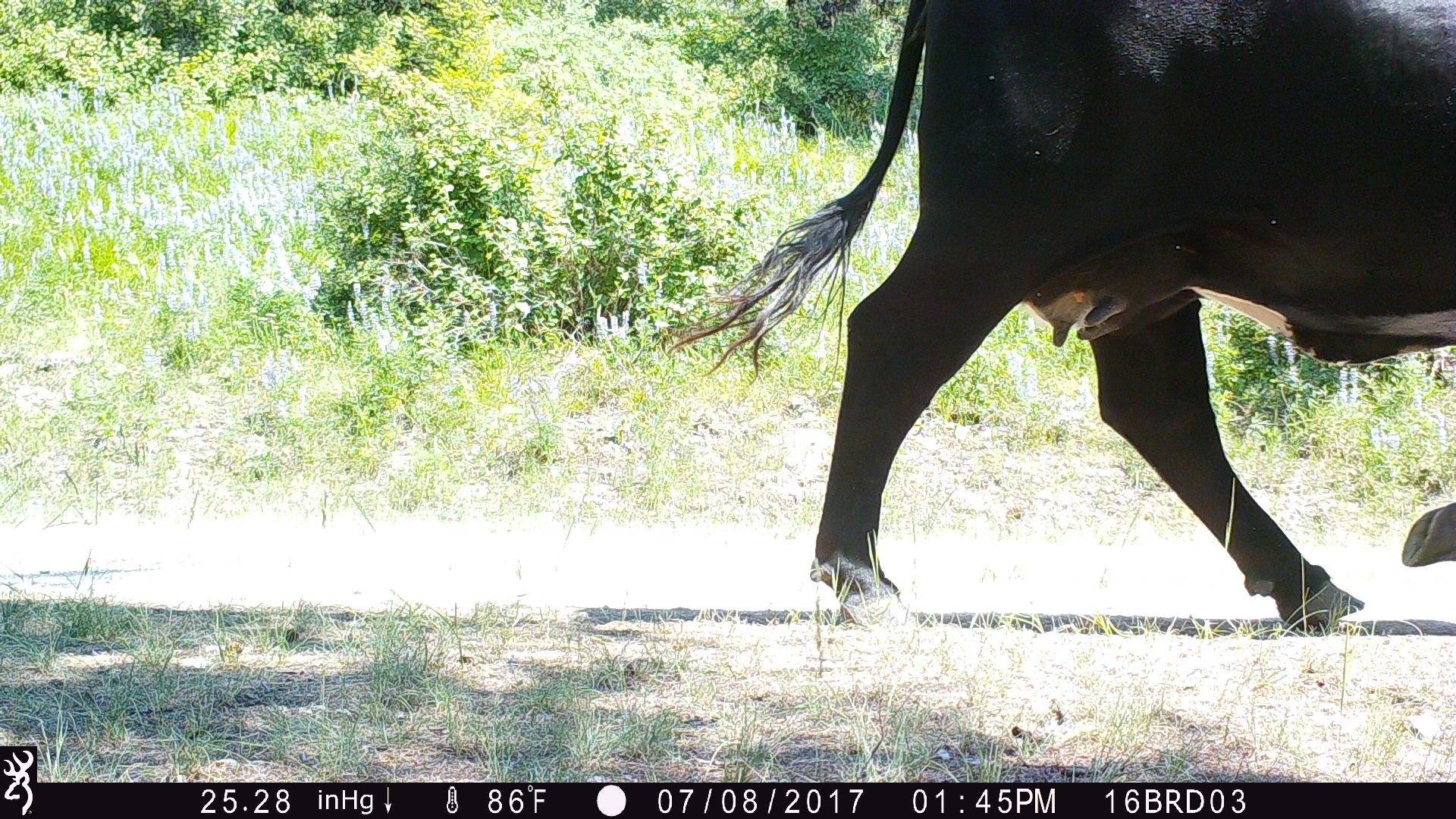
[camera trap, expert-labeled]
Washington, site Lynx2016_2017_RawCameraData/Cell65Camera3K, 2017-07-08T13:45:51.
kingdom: Animalia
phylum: Chordata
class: Mammalia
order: Artiodactyla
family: Bovidae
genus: Bos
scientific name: Bos taurus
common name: domestic cattle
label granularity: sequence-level